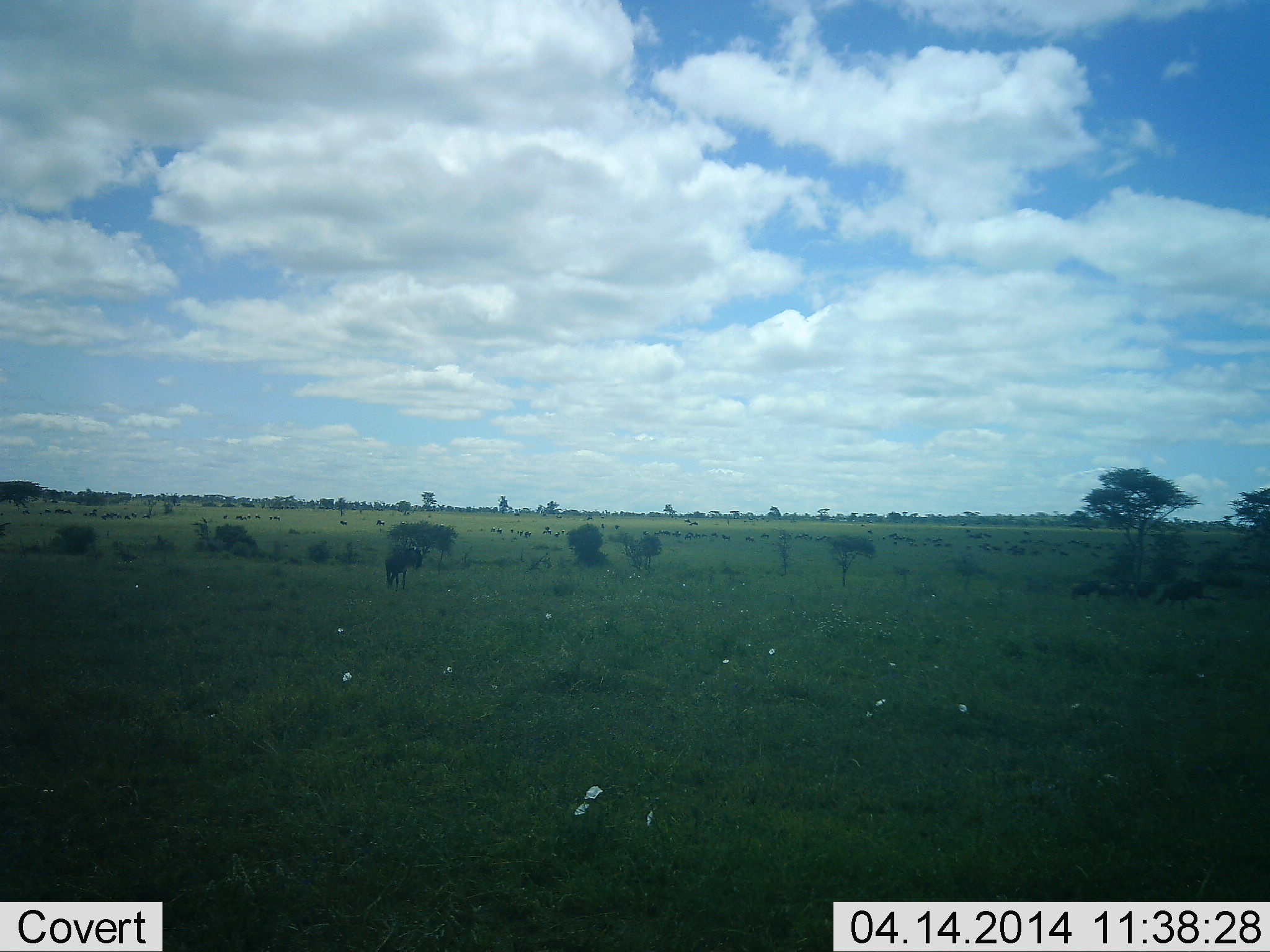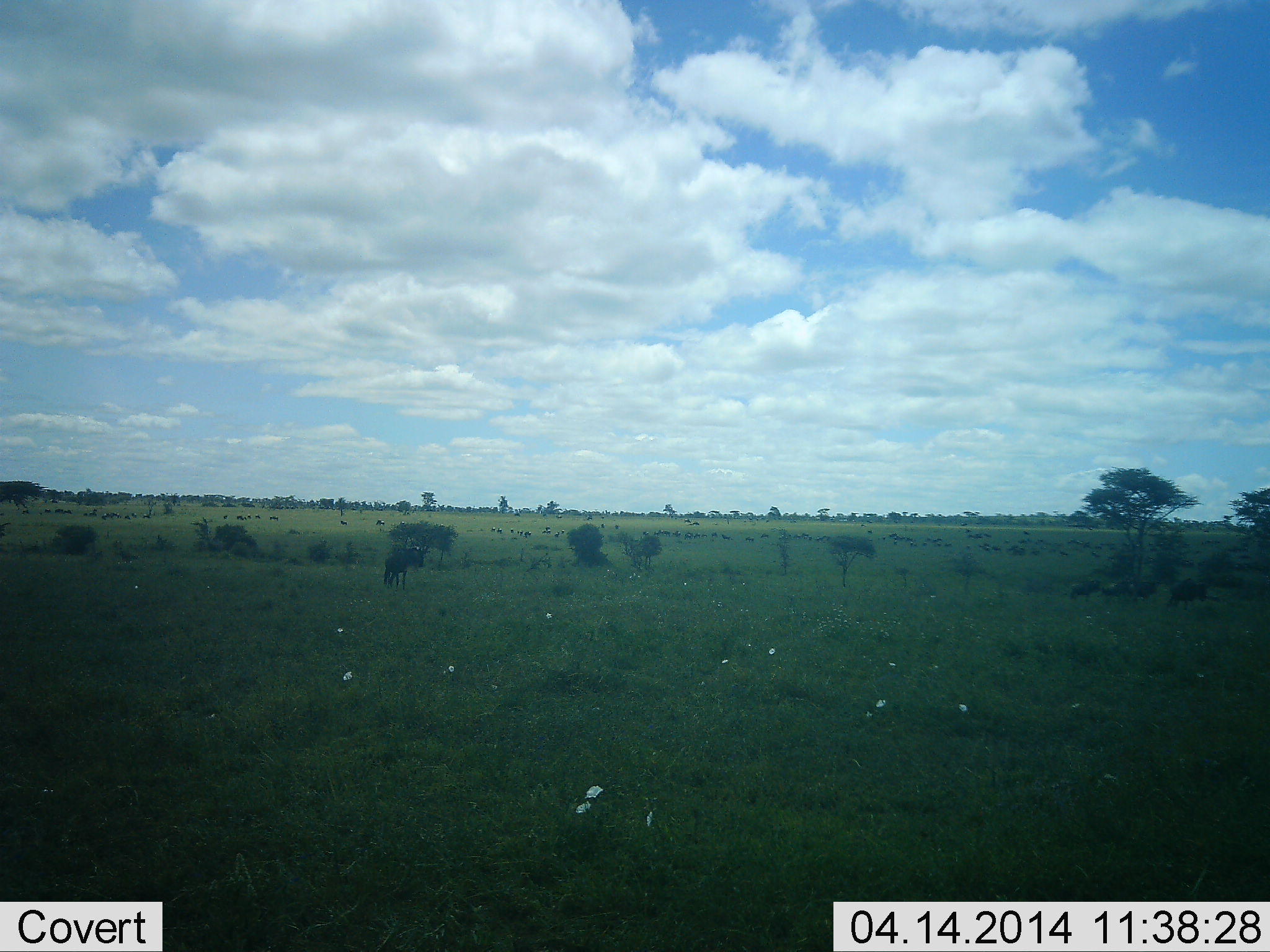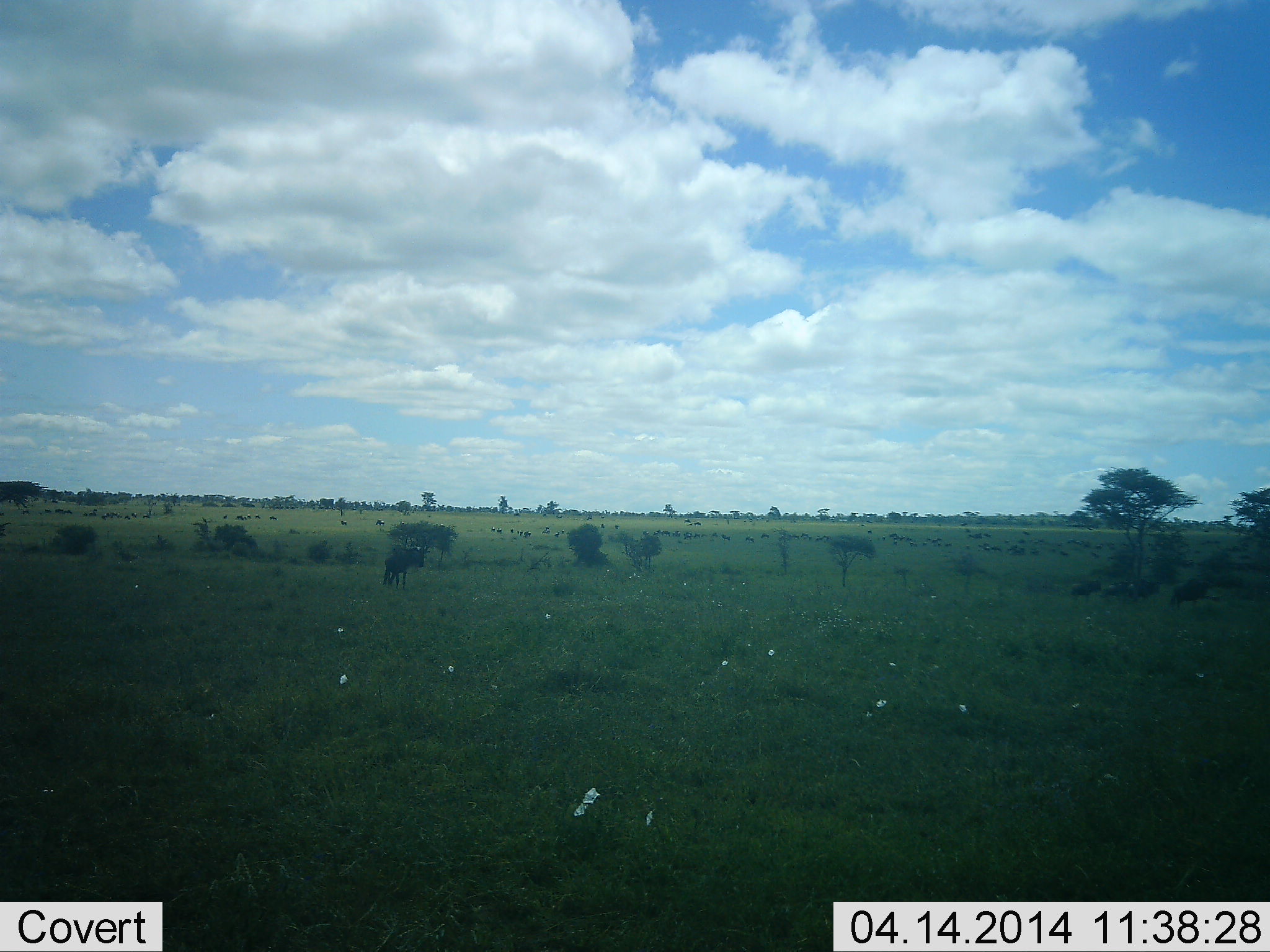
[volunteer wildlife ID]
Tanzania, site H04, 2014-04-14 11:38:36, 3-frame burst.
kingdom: Animalia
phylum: Chordata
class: Mammalia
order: Artiodactyla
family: Bovidae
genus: Connochaetes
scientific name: Connochaetes taurinus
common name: blue wildebeest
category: wildebeest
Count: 7.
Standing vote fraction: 50%.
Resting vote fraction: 0%.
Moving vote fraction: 30%.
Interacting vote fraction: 0%.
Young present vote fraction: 0%.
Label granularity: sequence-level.